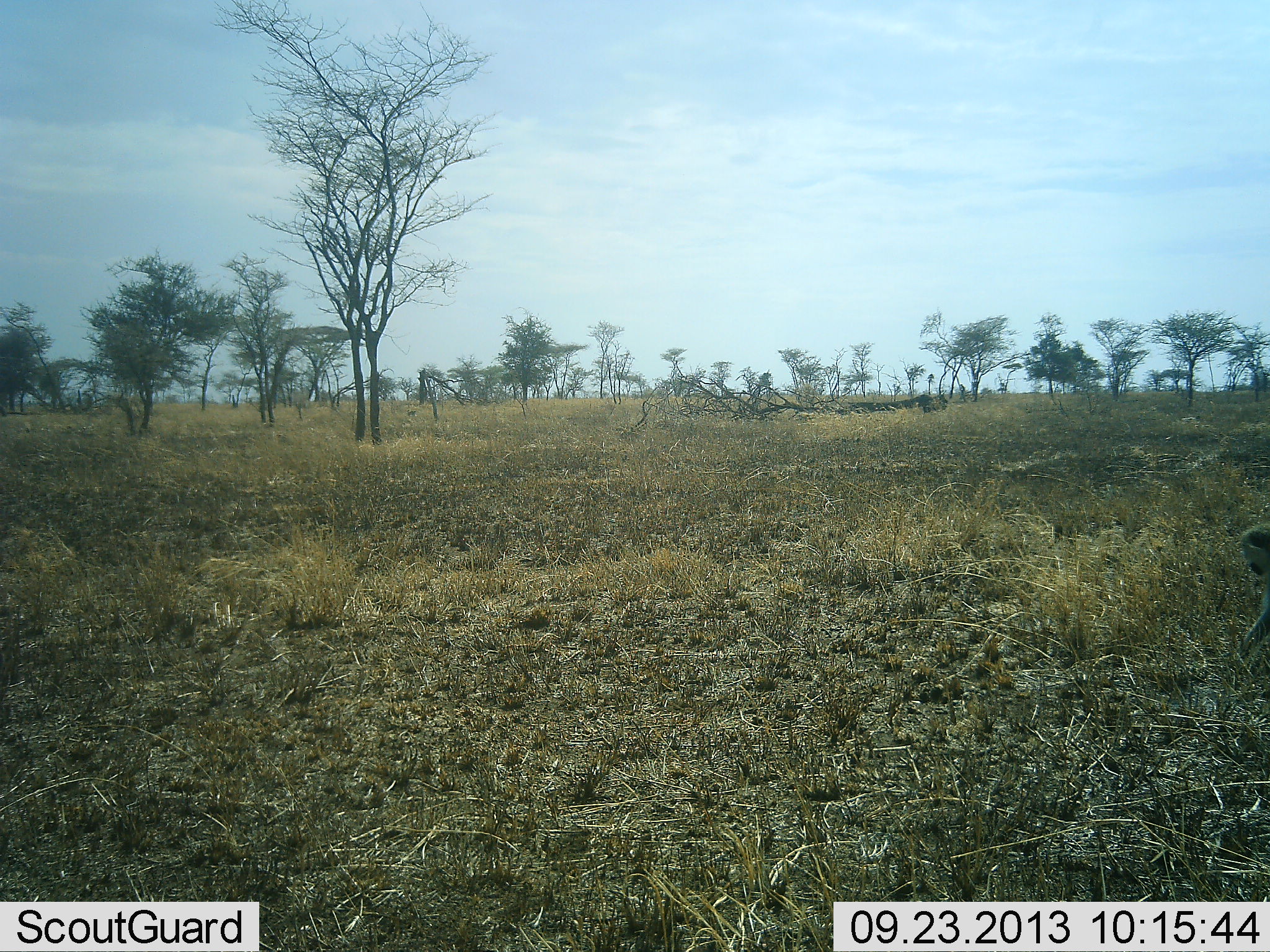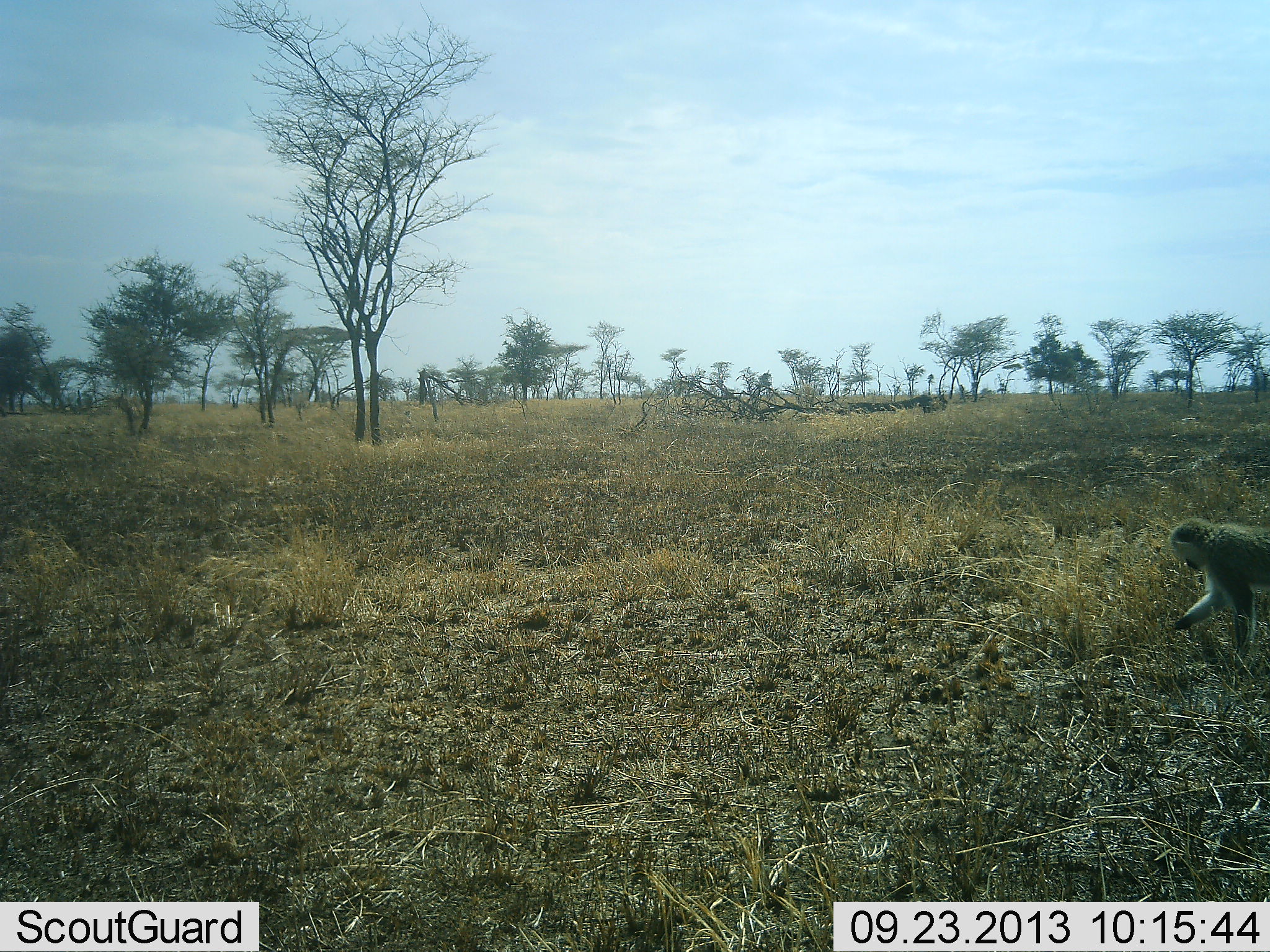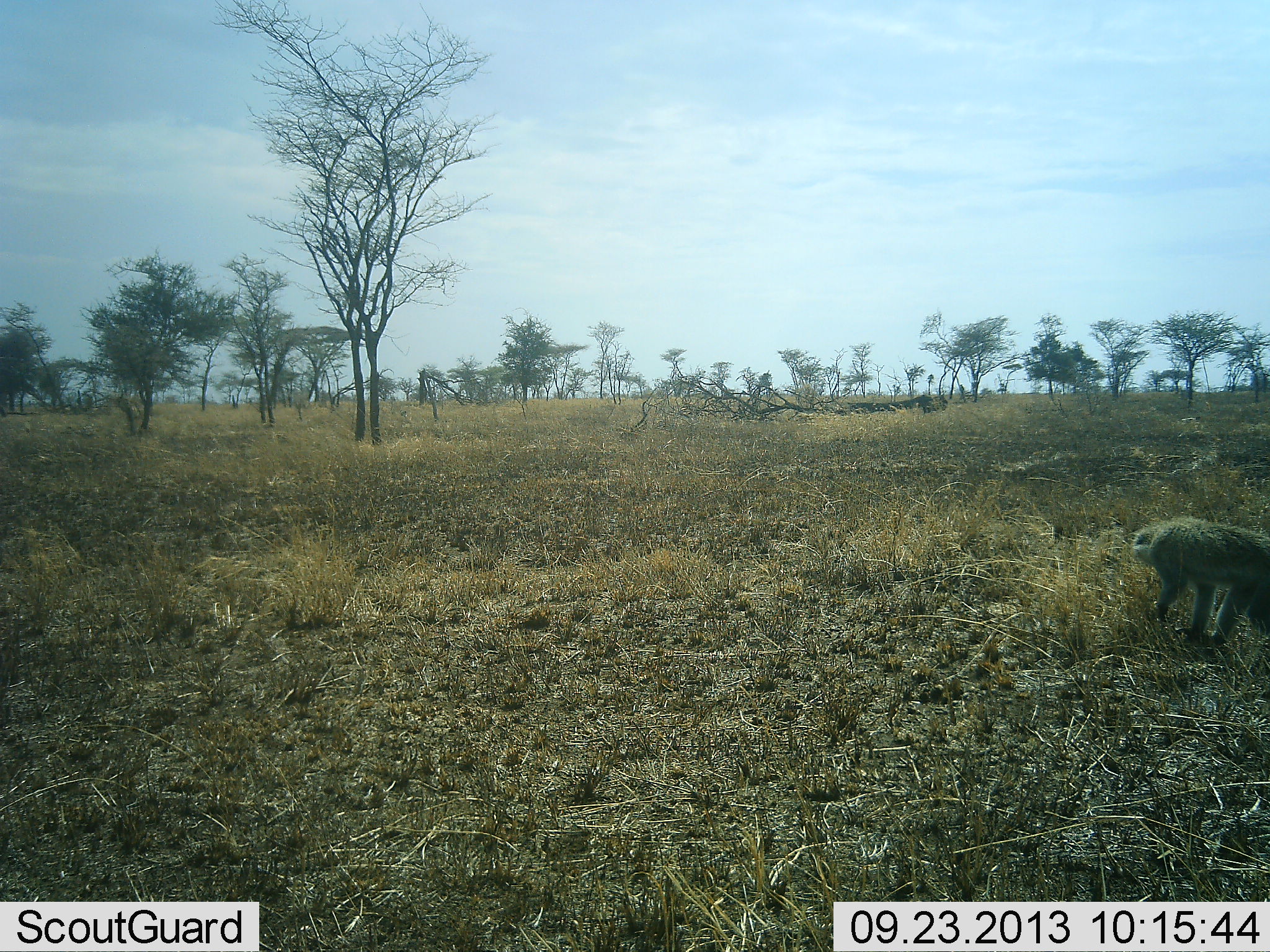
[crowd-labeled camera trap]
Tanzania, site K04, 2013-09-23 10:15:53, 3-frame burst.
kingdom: Animalia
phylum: Chordata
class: Mammalia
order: Primates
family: Cercopithecidae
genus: Chlorocebus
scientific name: Chlorocebus pygerythrus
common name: vervet monkey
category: monkeyvervet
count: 1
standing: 0%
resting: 0%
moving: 80%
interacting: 0%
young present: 0%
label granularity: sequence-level